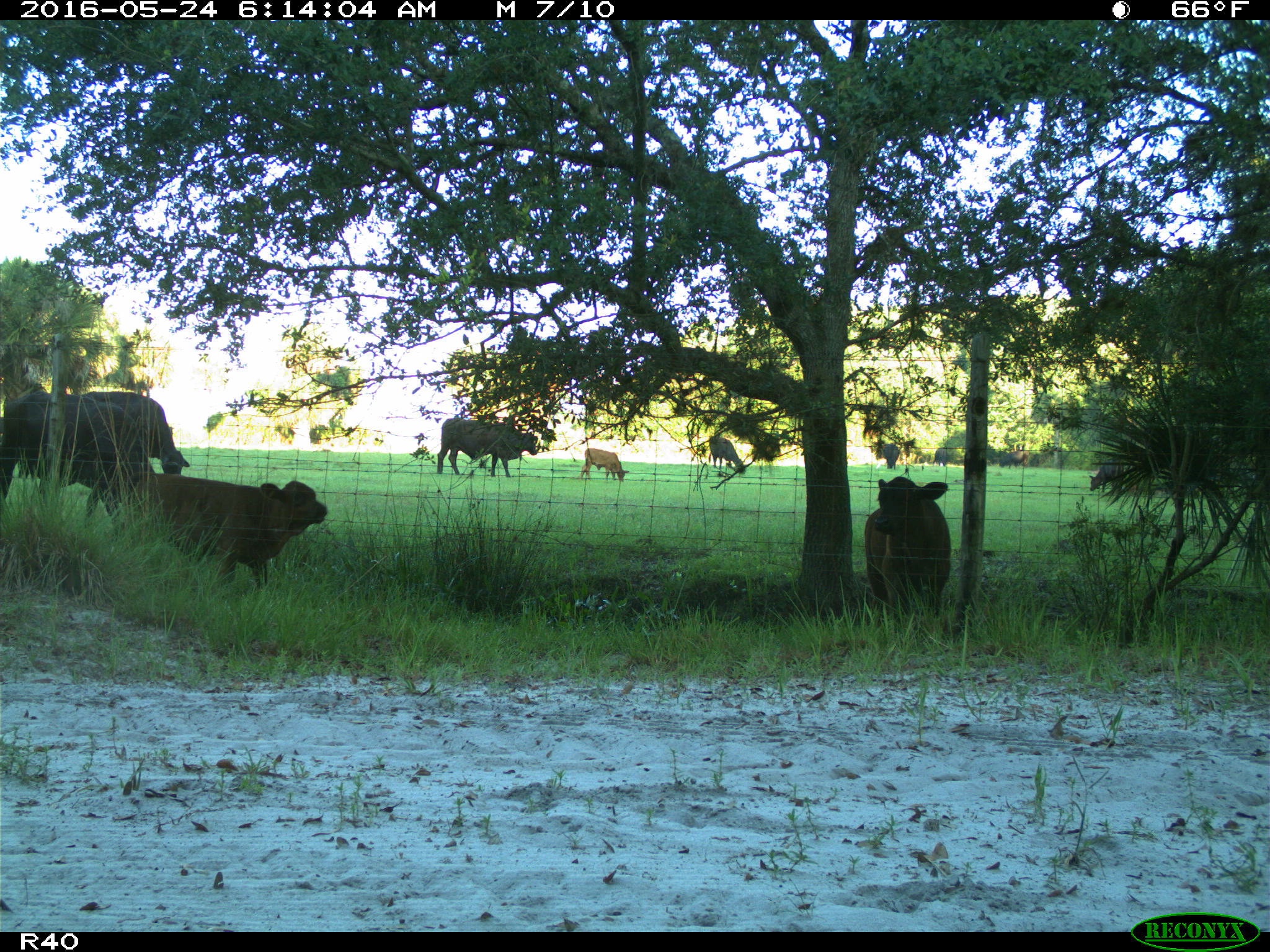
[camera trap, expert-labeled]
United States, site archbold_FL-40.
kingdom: Animalia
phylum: Chordata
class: Mammalia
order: Artiodactyla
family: Bovidae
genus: Bos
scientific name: Bos taurus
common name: domestic cow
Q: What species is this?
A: Bos taurus (domestic cow).